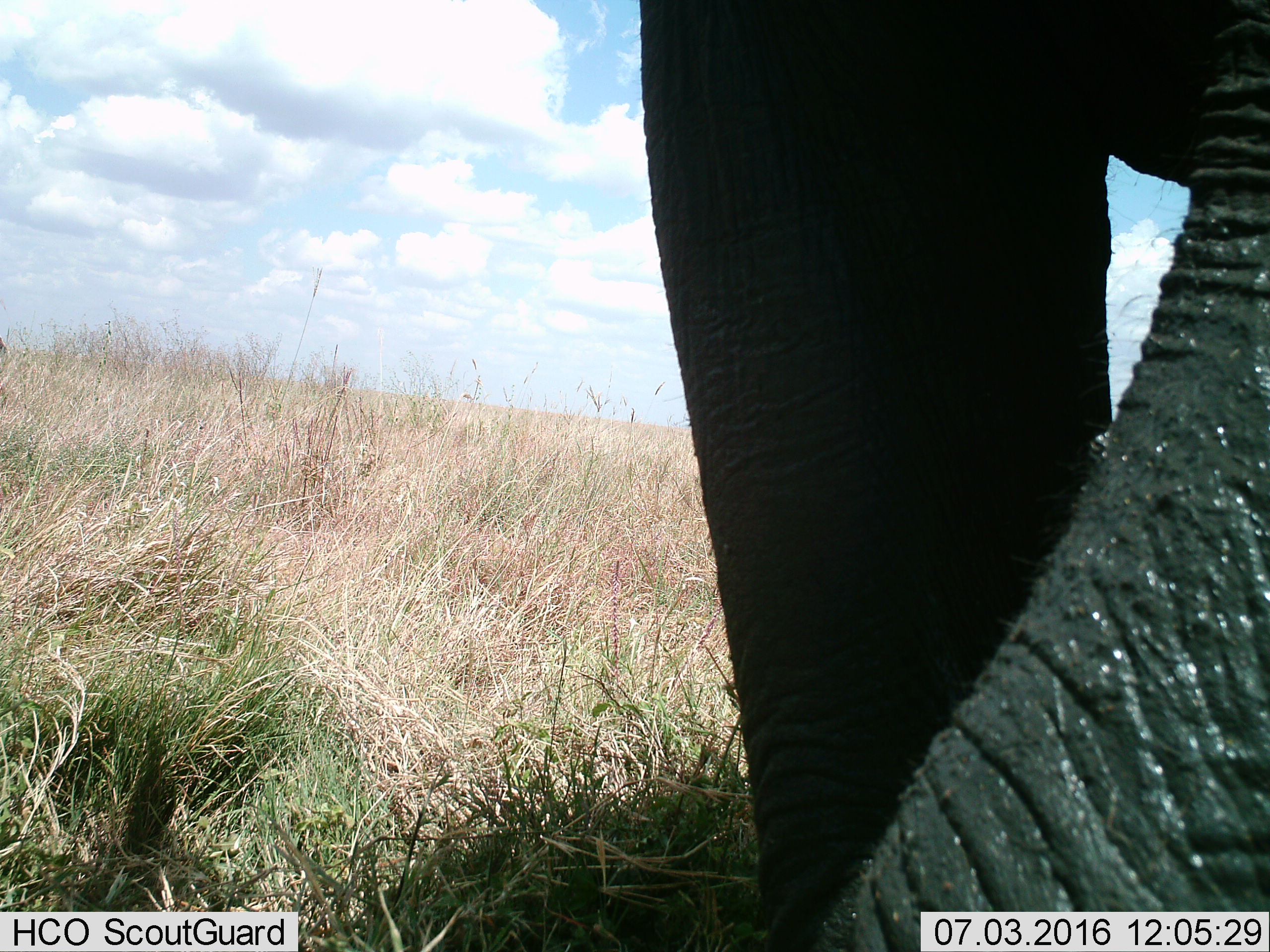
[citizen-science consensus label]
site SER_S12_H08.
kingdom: Animalia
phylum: Chordata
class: Mammalia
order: Proboscidea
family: Elephantidae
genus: Loxodonta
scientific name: Loxodonta africana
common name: african bush elephant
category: elephant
Elephant (african bush elephant) (Loxodonta africana), count 1. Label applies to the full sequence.